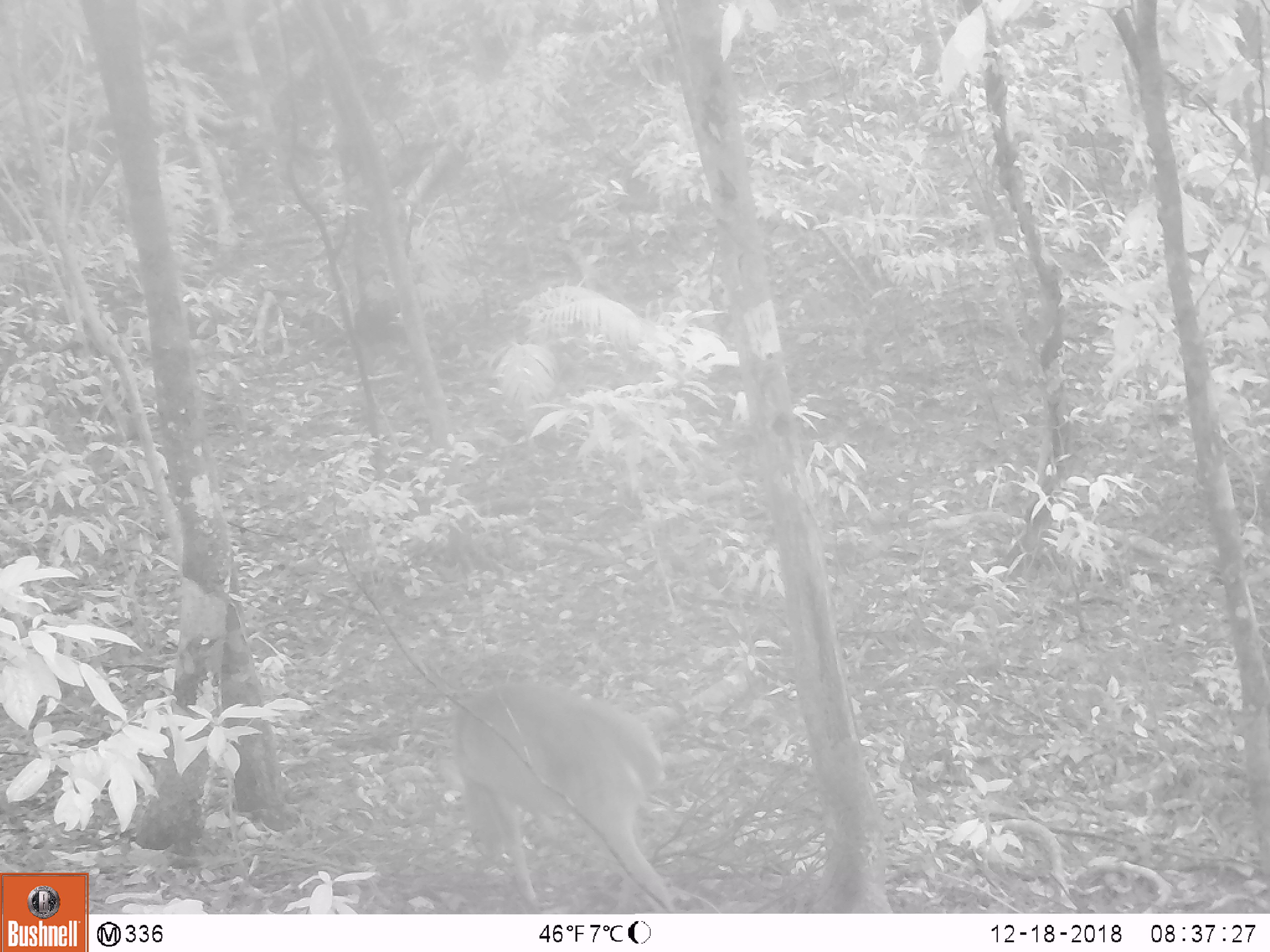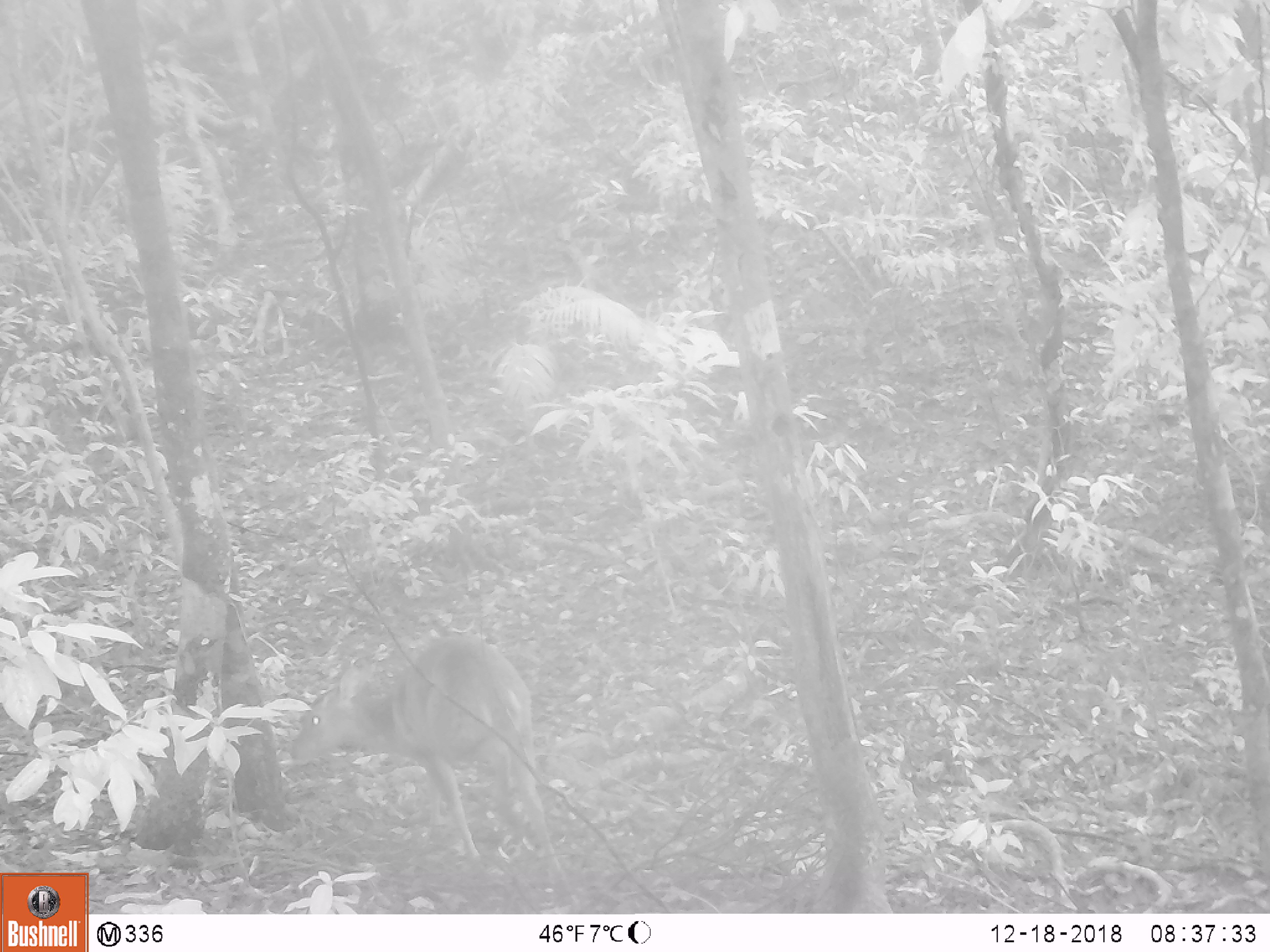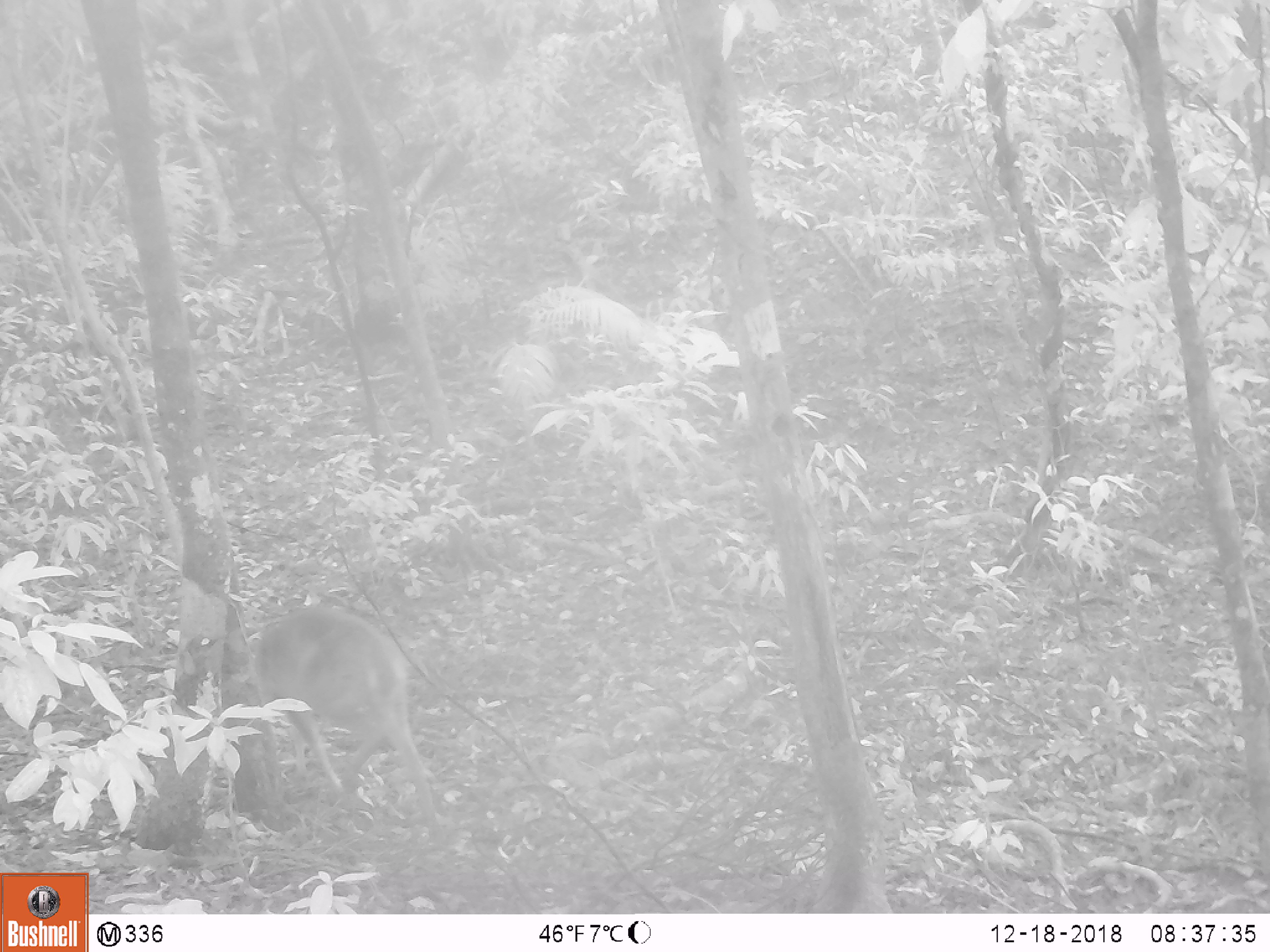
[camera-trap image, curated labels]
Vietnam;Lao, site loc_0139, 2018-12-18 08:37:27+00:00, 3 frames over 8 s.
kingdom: Animalia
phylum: Chordata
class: Mammalia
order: Artiodactyla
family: Cervidae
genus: Muntiacus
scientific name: Muntiacus vuquangensis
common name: large-antlered muntjac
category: large antlered muntjac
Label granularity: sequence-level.